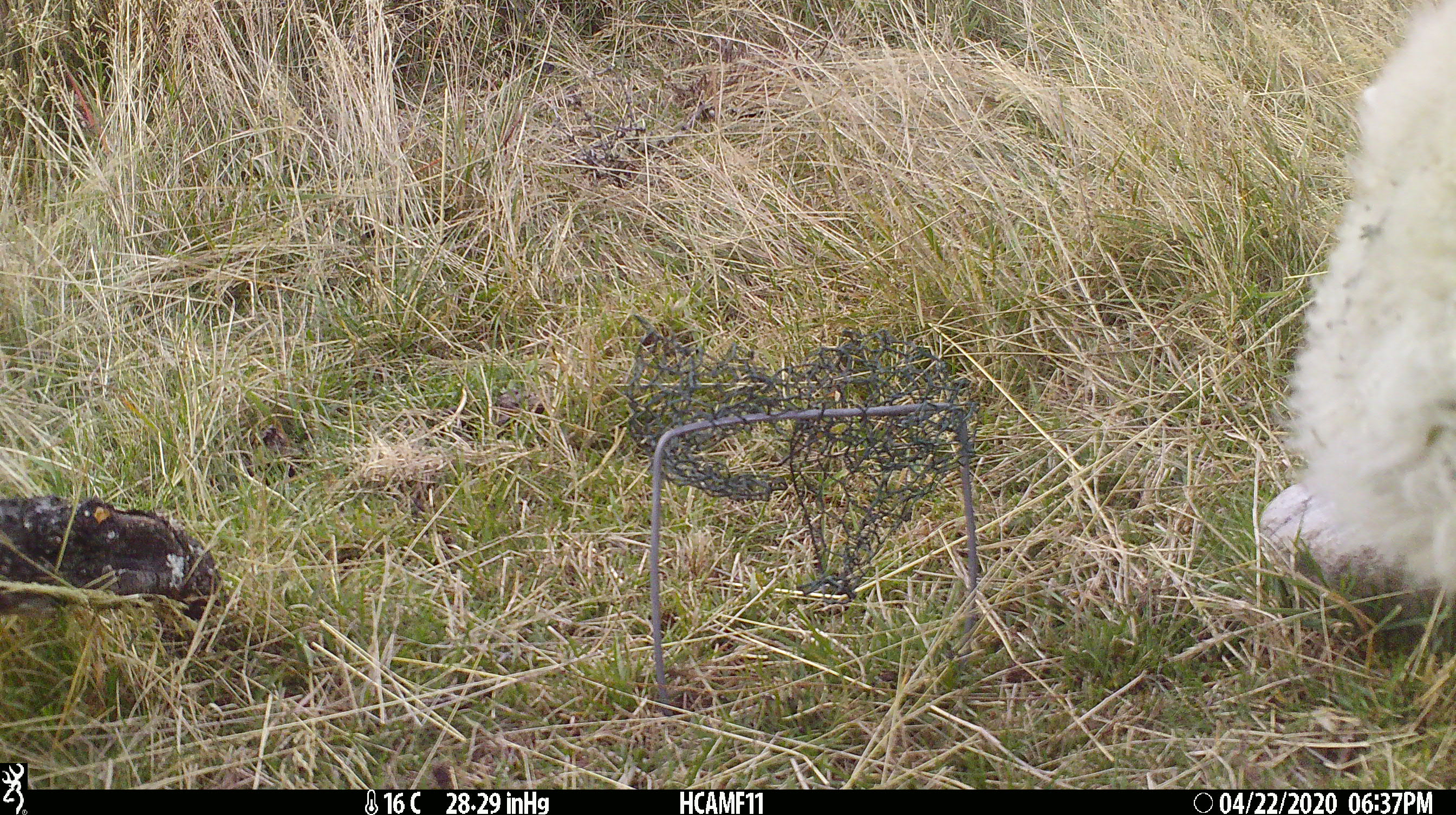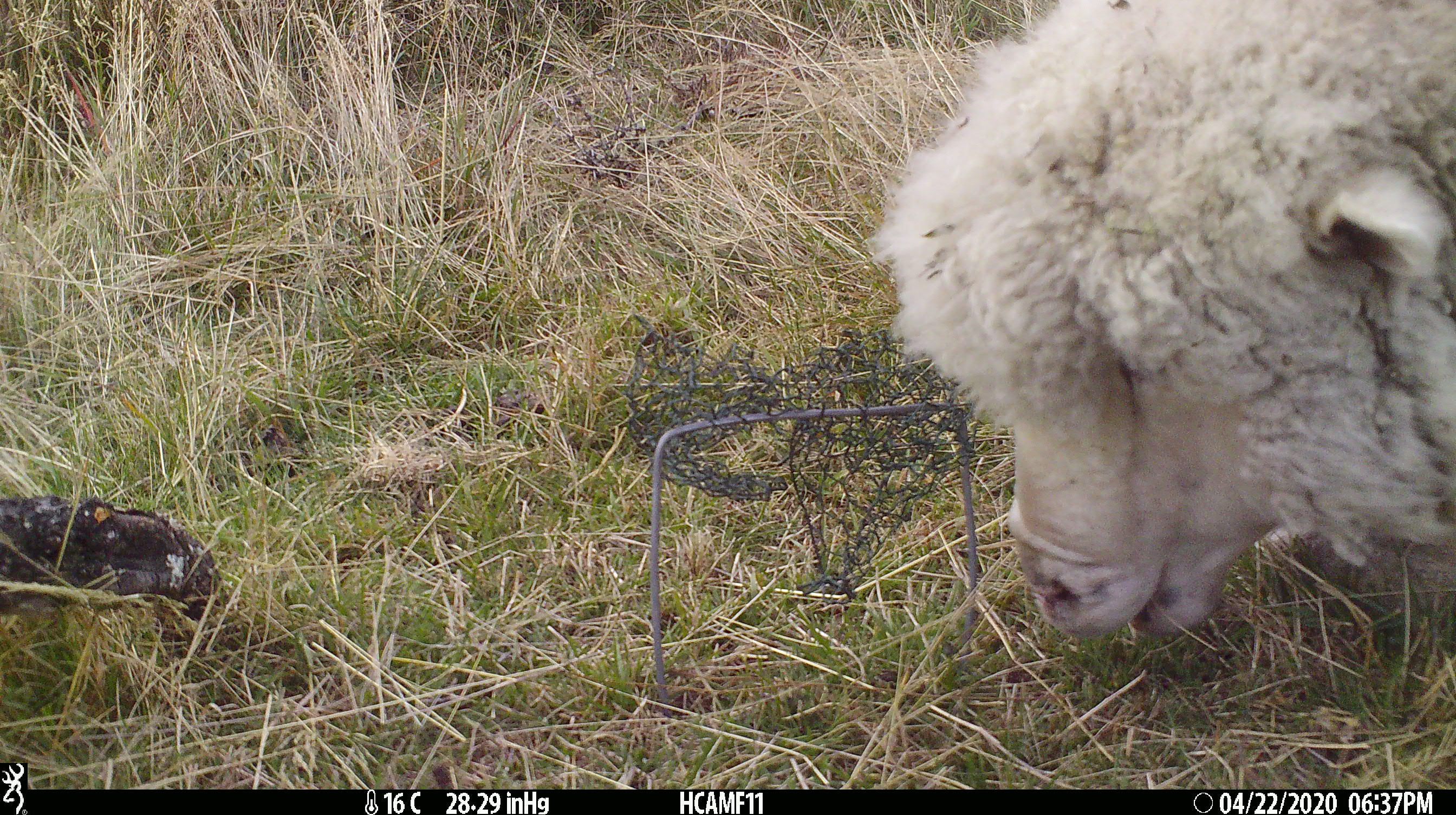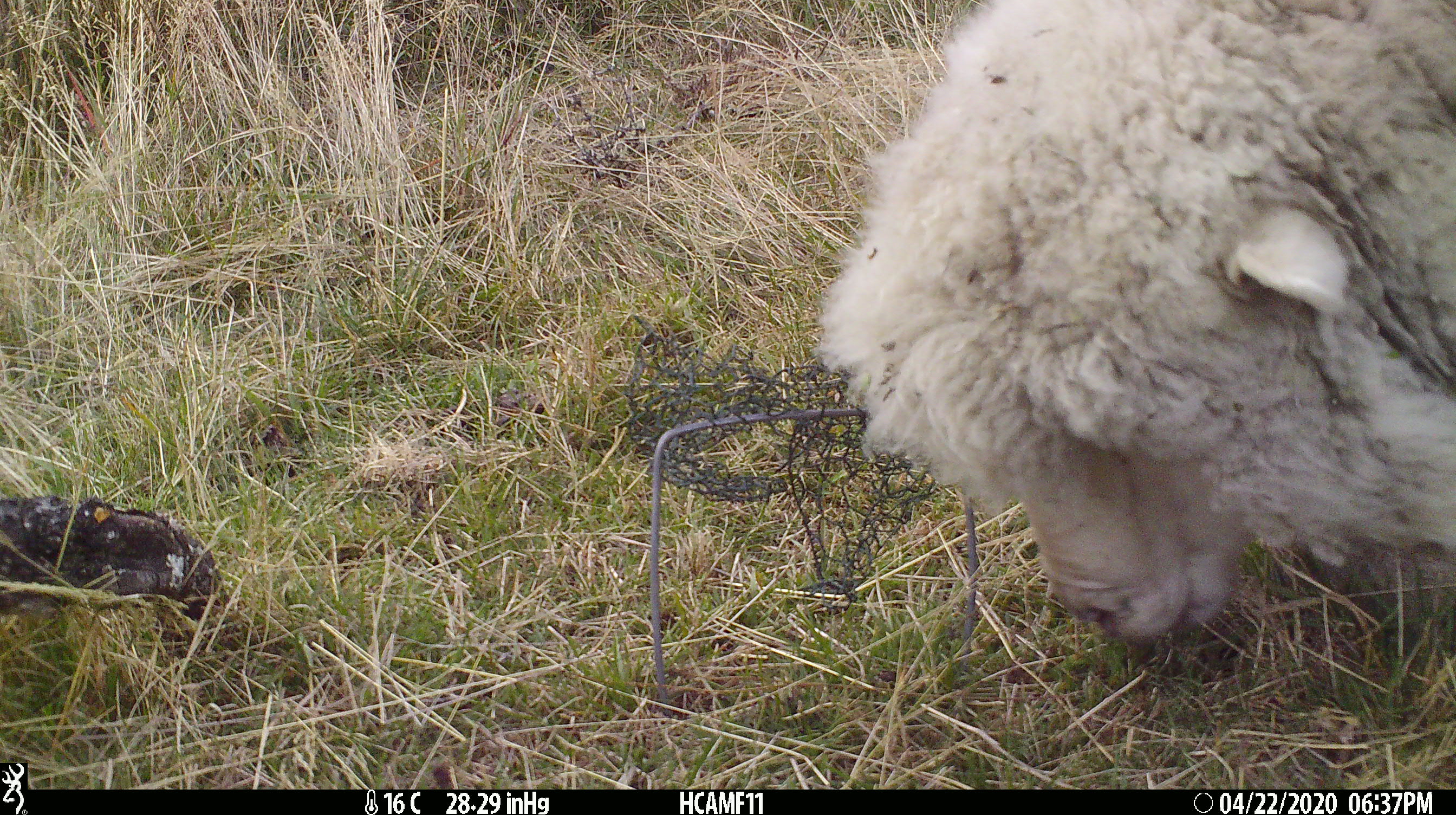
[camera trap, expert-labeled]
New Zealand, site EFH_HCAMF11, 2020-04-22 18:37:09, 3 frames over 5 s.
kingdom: Animalia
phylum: Chordata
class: Mammalia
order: Artiodactyla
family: Bovidae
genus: Ovis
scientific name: Ovis aries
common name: domestic sheep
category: sheep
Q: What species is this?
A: Sheep (domestic sheep) (Ovis aries).